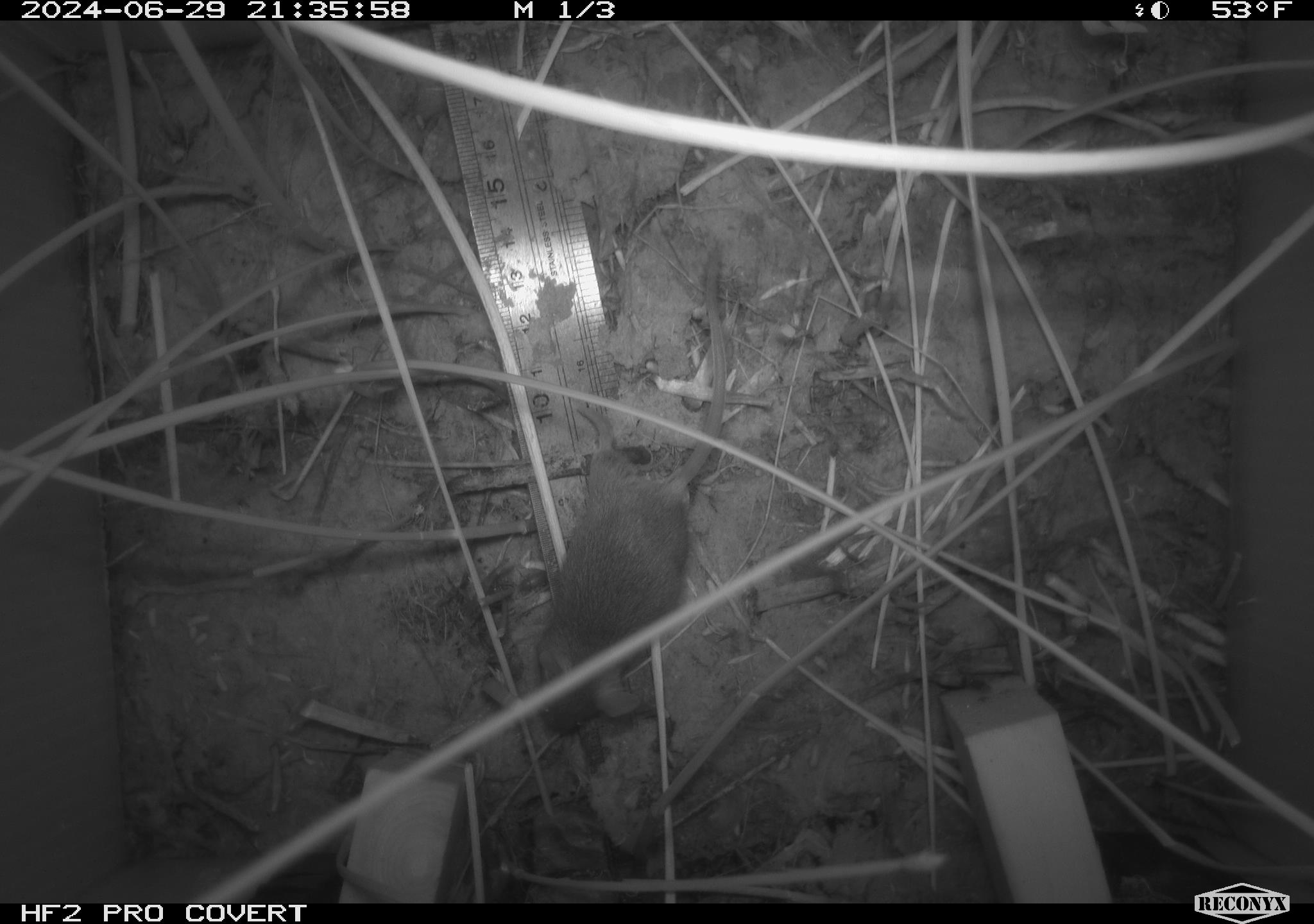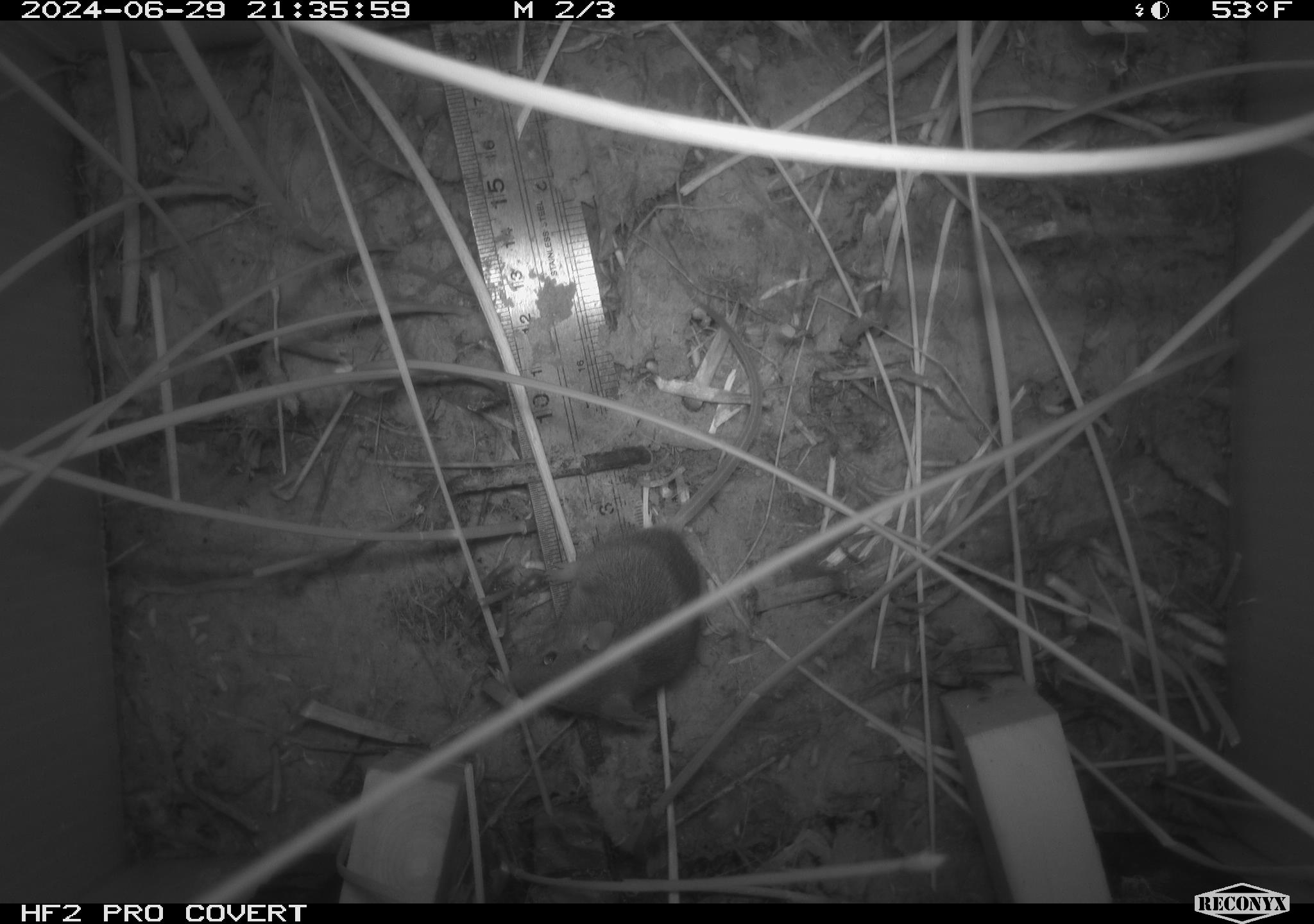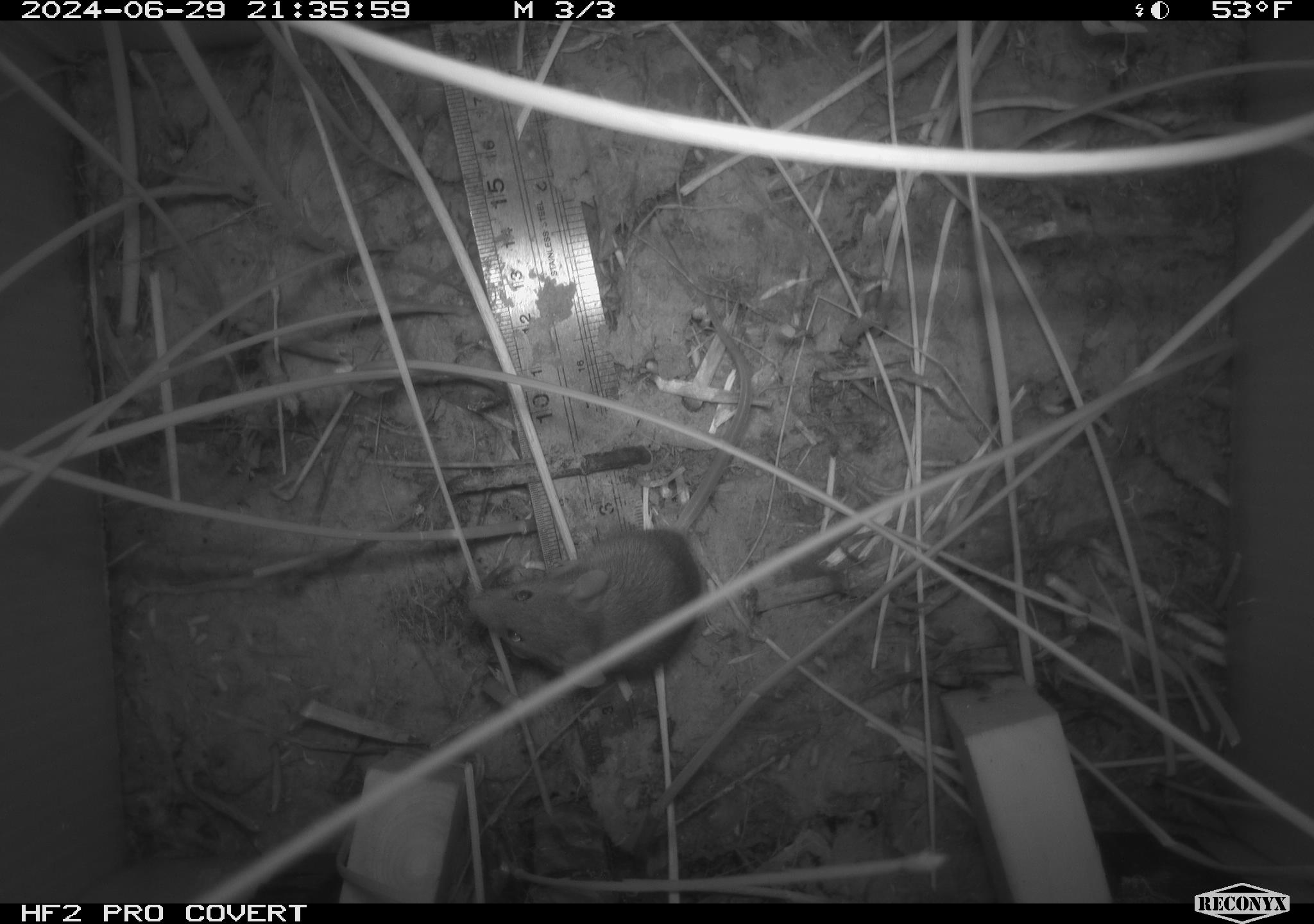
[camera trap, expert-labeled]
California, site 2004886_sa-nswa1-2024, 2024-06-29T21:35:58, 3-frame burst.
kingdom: Animalia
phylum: Chordata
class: Mammalia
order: Rodentia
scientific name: Rodentia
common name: rodent